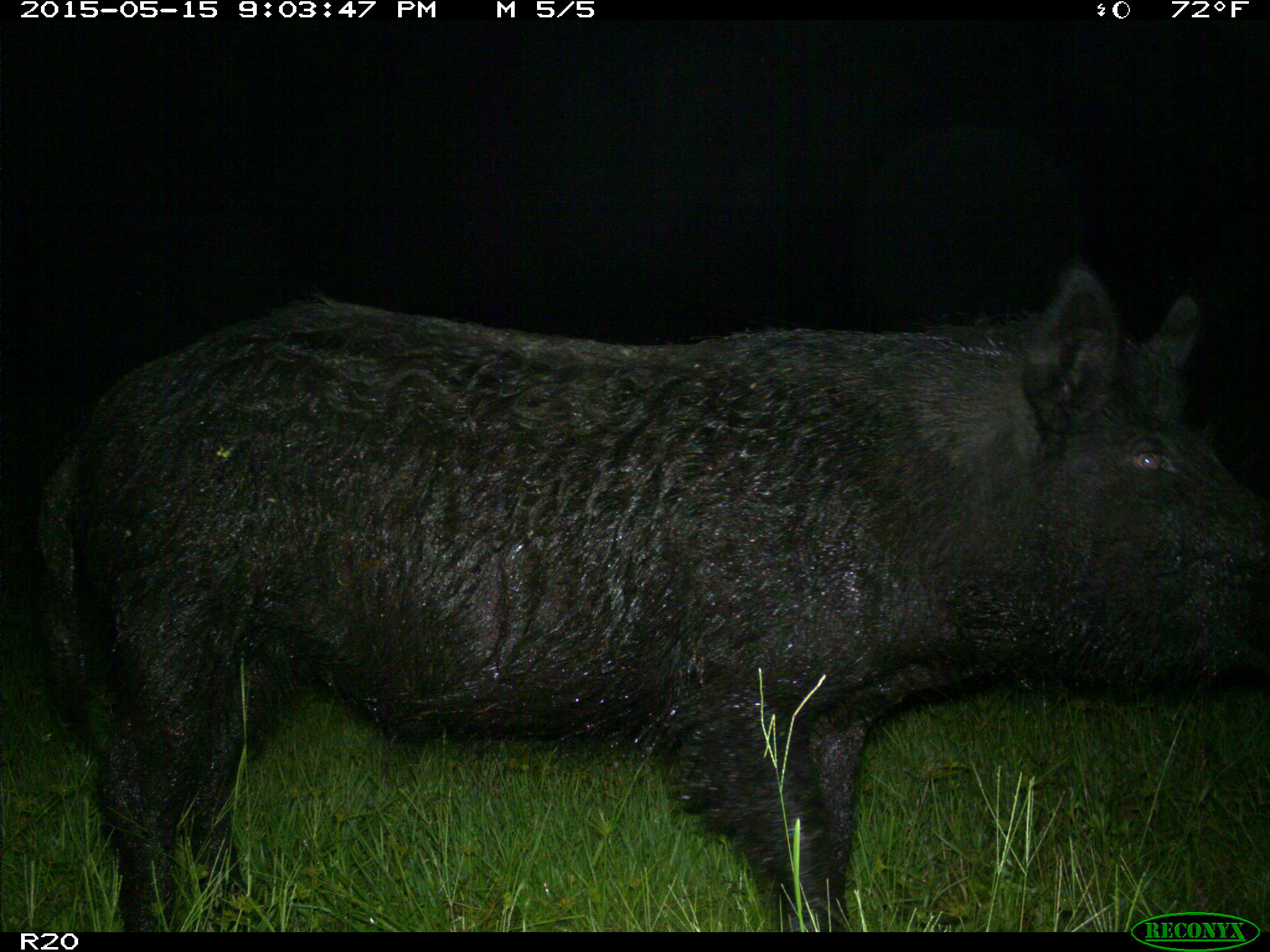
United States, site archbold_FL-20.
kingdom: Animalia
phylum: Chordata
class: Mammalia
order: Artiodactyla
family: Suidae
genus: Sus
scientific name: Sus scrofa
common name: wild boar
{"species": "Sus scrofa (wild boar)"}